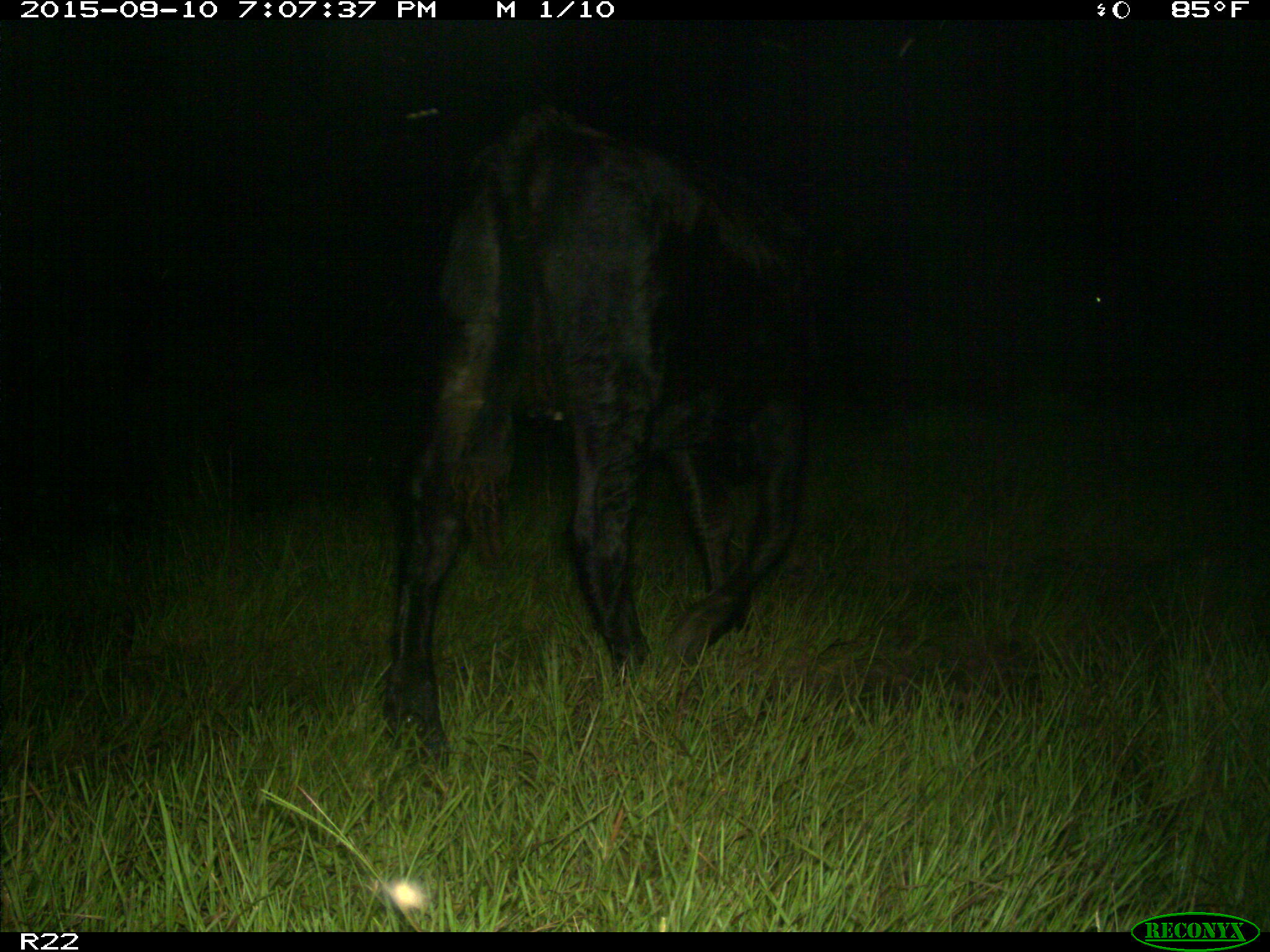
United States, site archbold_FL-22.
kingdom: Animalia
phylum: Chordata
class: Mammalia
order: Artiodactyla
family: Bovidae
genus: Bos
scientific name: Bos taurus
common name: domestic cow